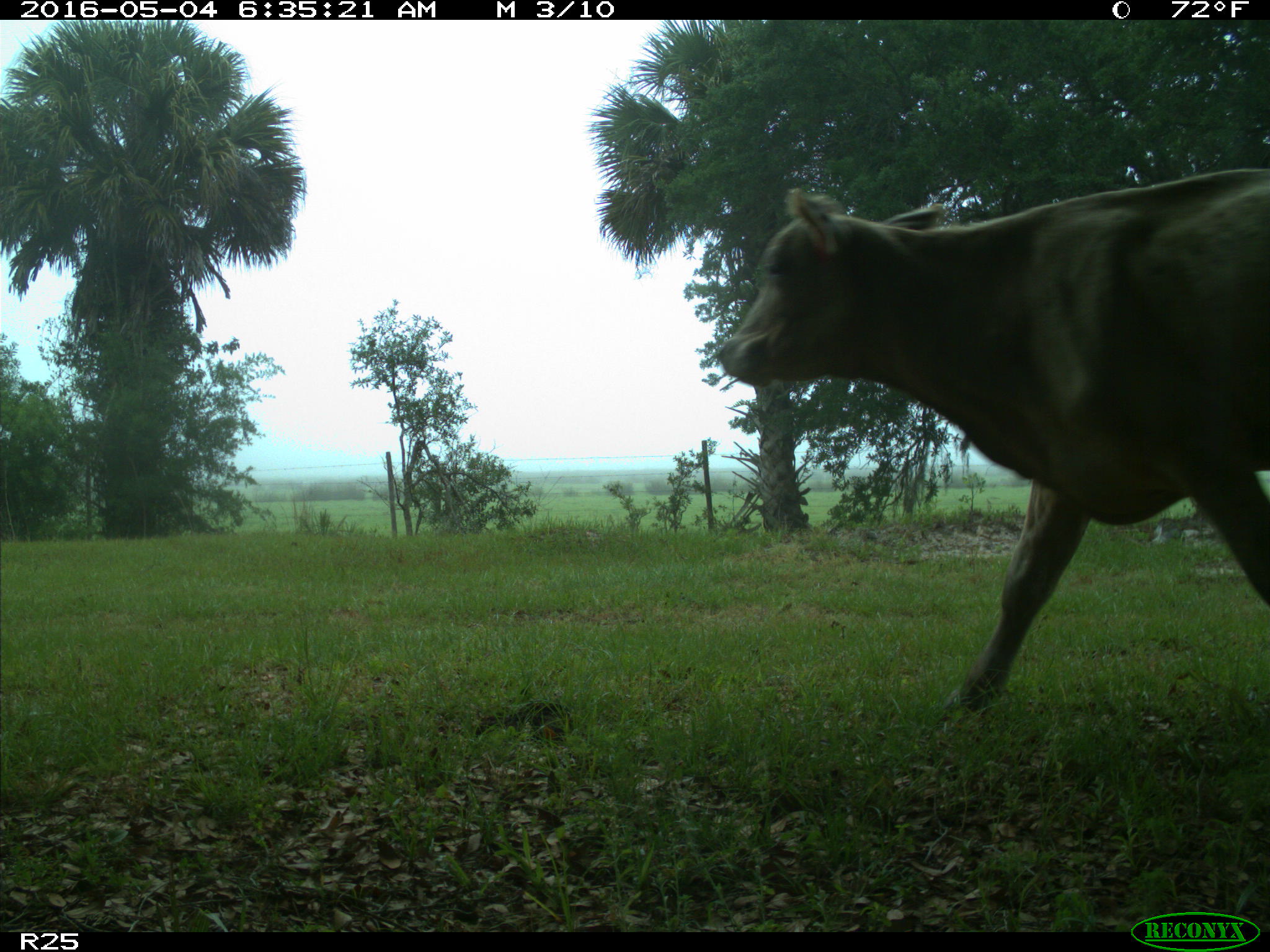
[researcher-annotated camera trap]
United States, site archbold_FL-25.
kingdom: Animalia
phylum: Chordata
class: Mammalia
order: Artiodactyla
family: Bovidae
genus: Bos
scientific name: Bos taurus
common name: domestic cow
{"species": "Bos taurus (domestic cow)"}